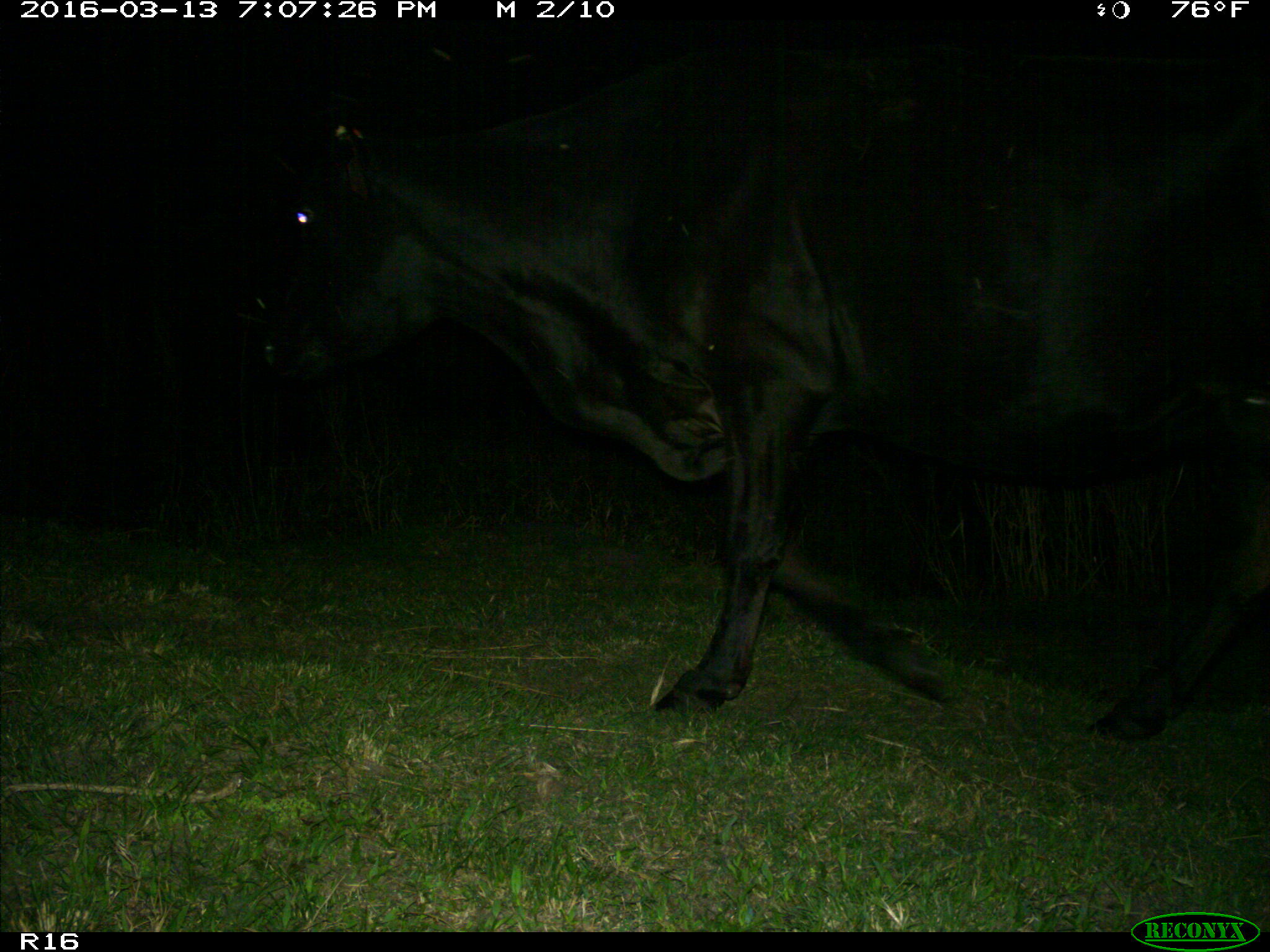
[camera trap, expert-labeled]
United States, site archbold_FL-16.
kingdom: Animalia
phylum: Chordata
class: Mammalia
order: Artiodactyla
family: Bovidae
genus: Bos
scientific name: Bos taurus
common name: domestic cow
Bos taurus (domestic cow).